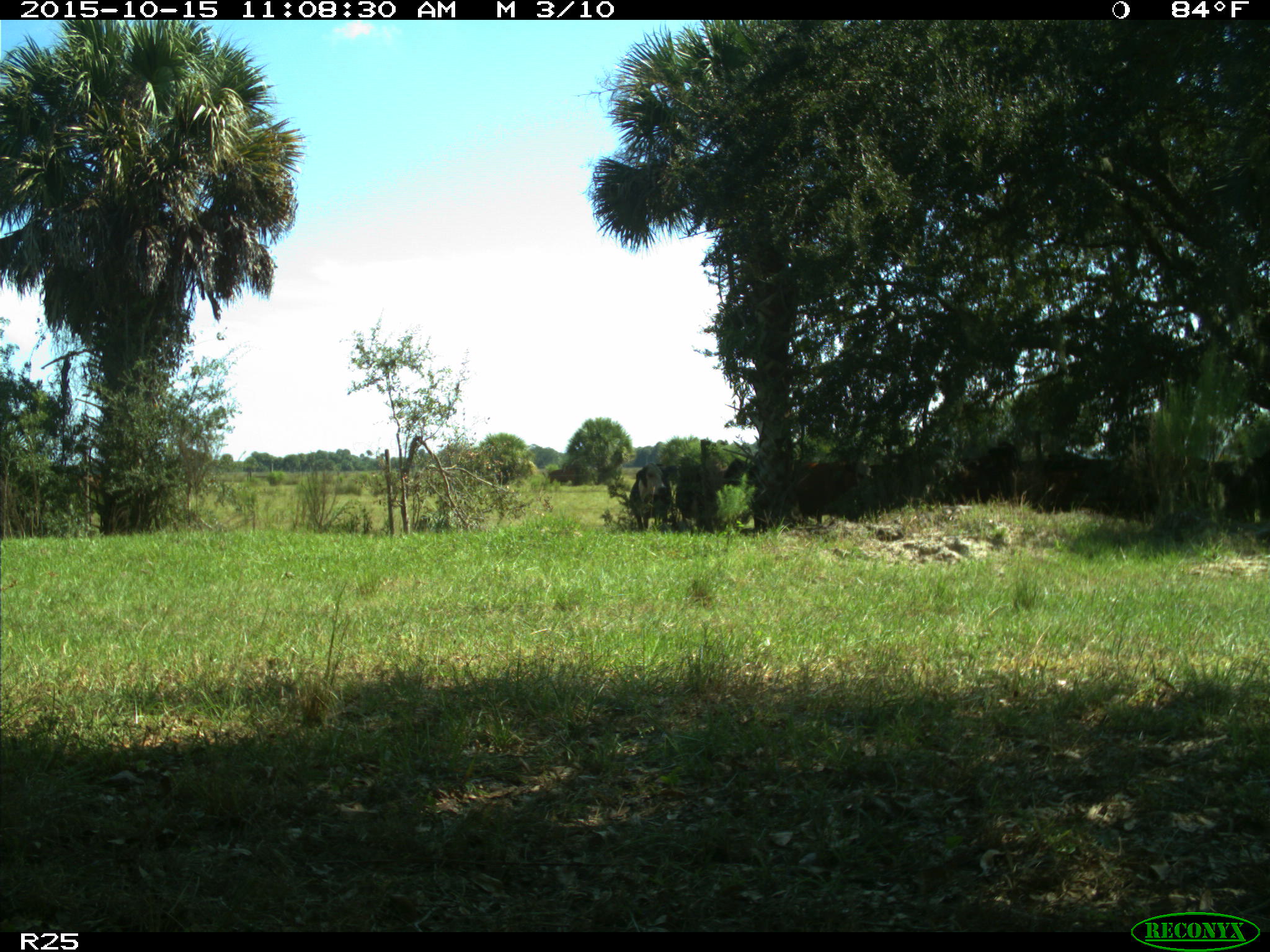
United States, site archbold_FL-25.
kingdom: Animalia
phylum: Chordata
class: Mammalia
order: Artiodactyla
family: Bovidae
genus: Bos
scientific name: Bos taurus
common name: domestic cow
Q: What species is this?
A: Bos taurus (domestic cow).